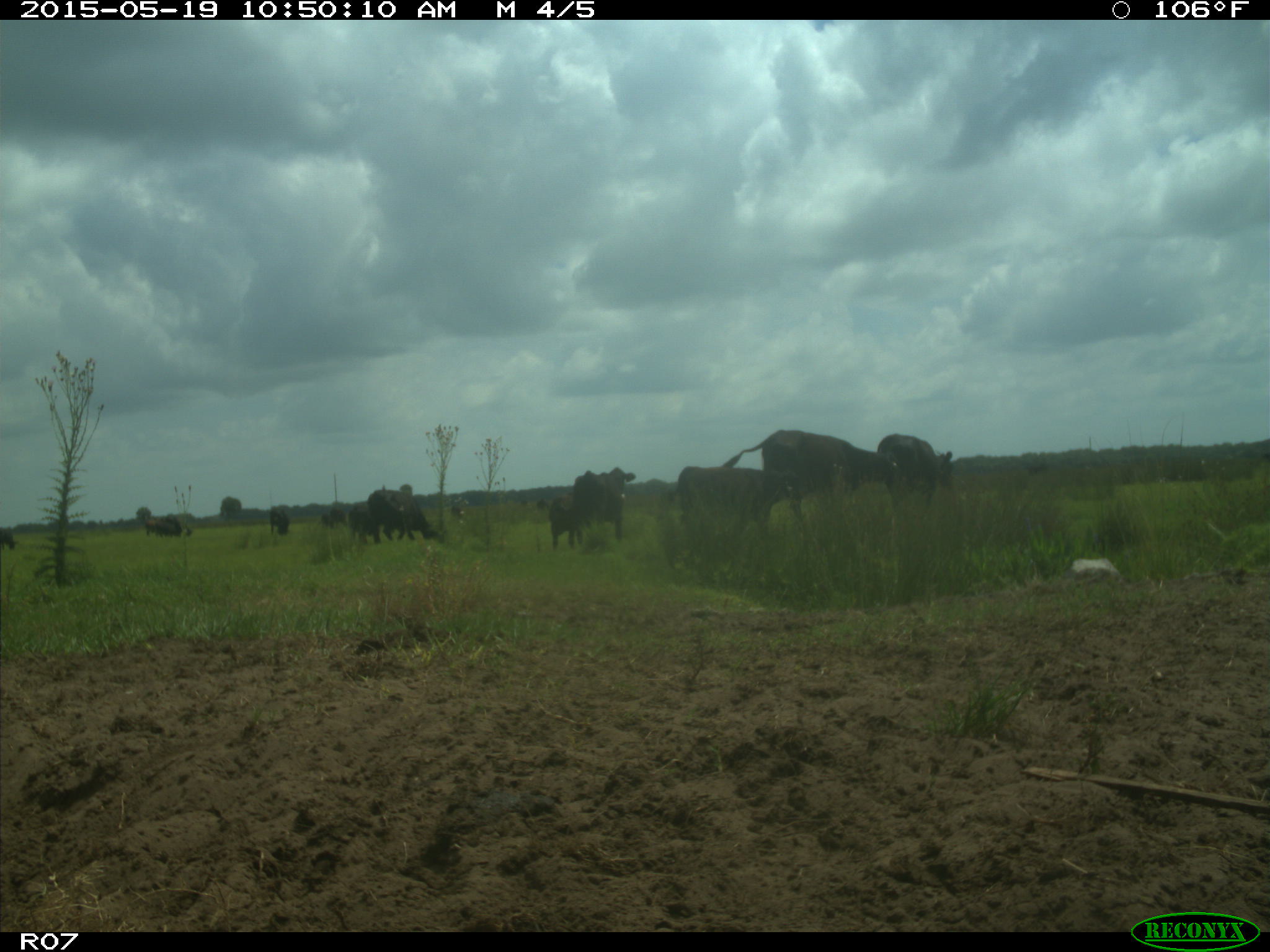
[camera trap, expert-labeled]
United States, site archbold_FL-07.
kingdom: Animalia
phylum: Chordata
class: Mammalia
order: Artiodactyla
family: Bovidae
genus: Bos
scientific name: Bos taurus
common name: domestic cow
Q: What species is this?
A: Bos taurus (domestic cow).